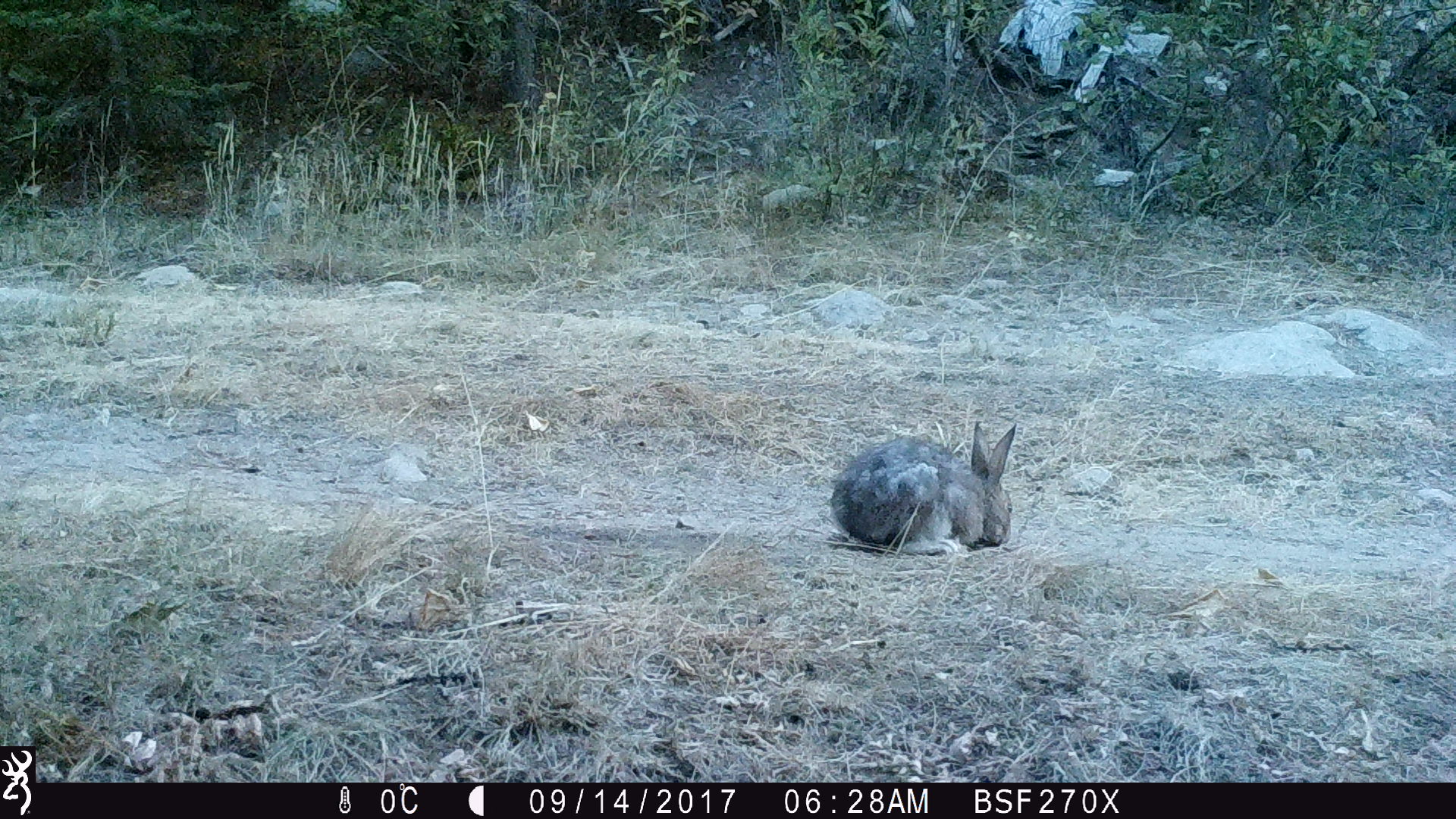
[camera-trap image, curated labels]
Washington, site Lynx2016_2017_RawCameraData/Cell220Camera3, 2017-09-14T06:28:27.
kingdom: Animalia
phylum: Chordata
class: Mammalia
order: Lagomorpha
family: Leporidae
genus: Lepus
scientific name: Lepus americanus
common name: snowshoe hare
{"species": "Lepus americanus (snowshoe hare)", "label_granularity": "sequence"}